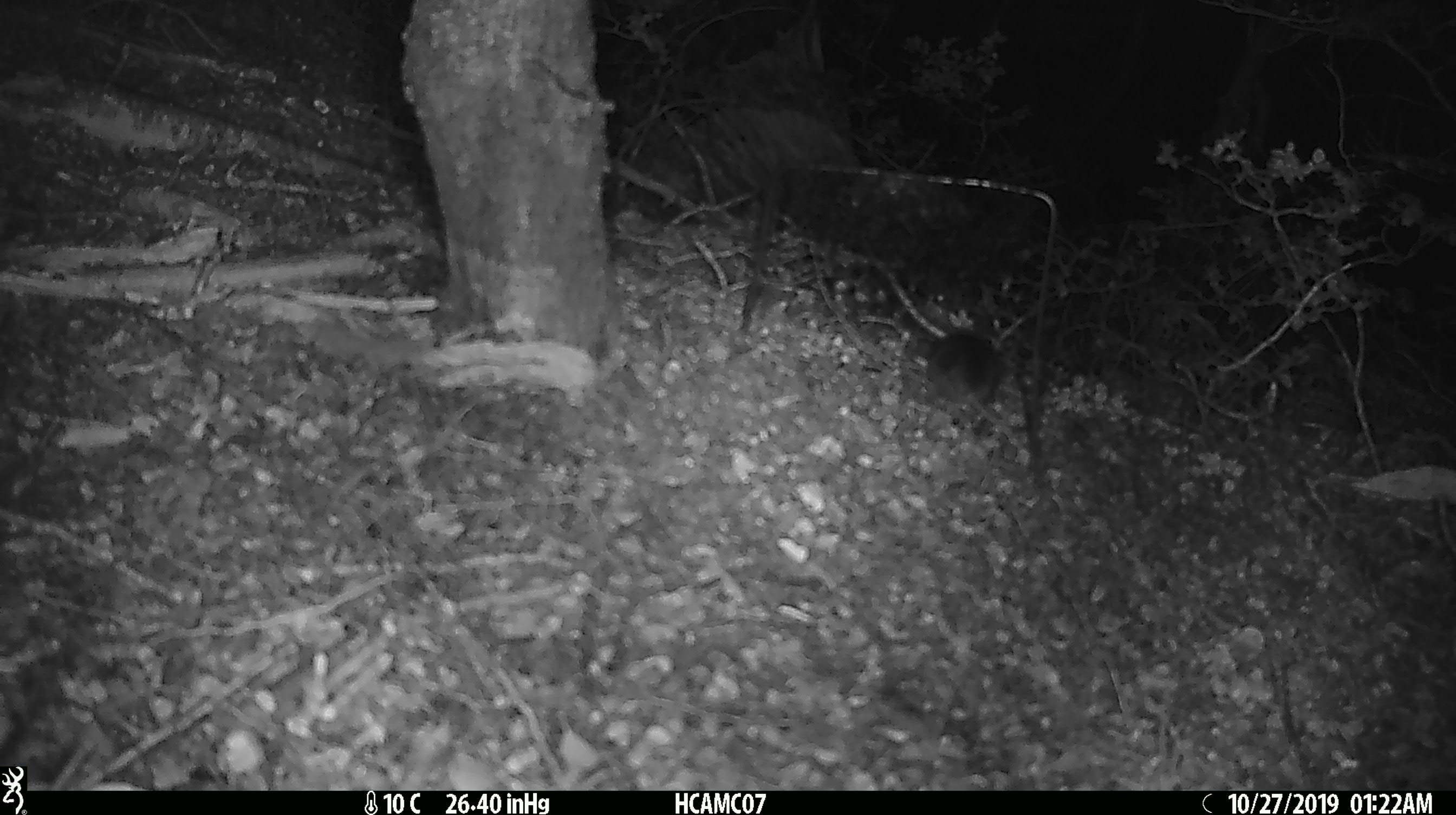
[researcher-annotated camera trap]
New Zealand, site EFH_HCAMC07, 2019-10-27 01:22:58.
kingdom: Animalia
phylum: Chordata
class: Mammalia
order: Rodentia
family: Muridae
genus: Mus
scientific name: Mus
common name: mouse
Mouse (Mus).